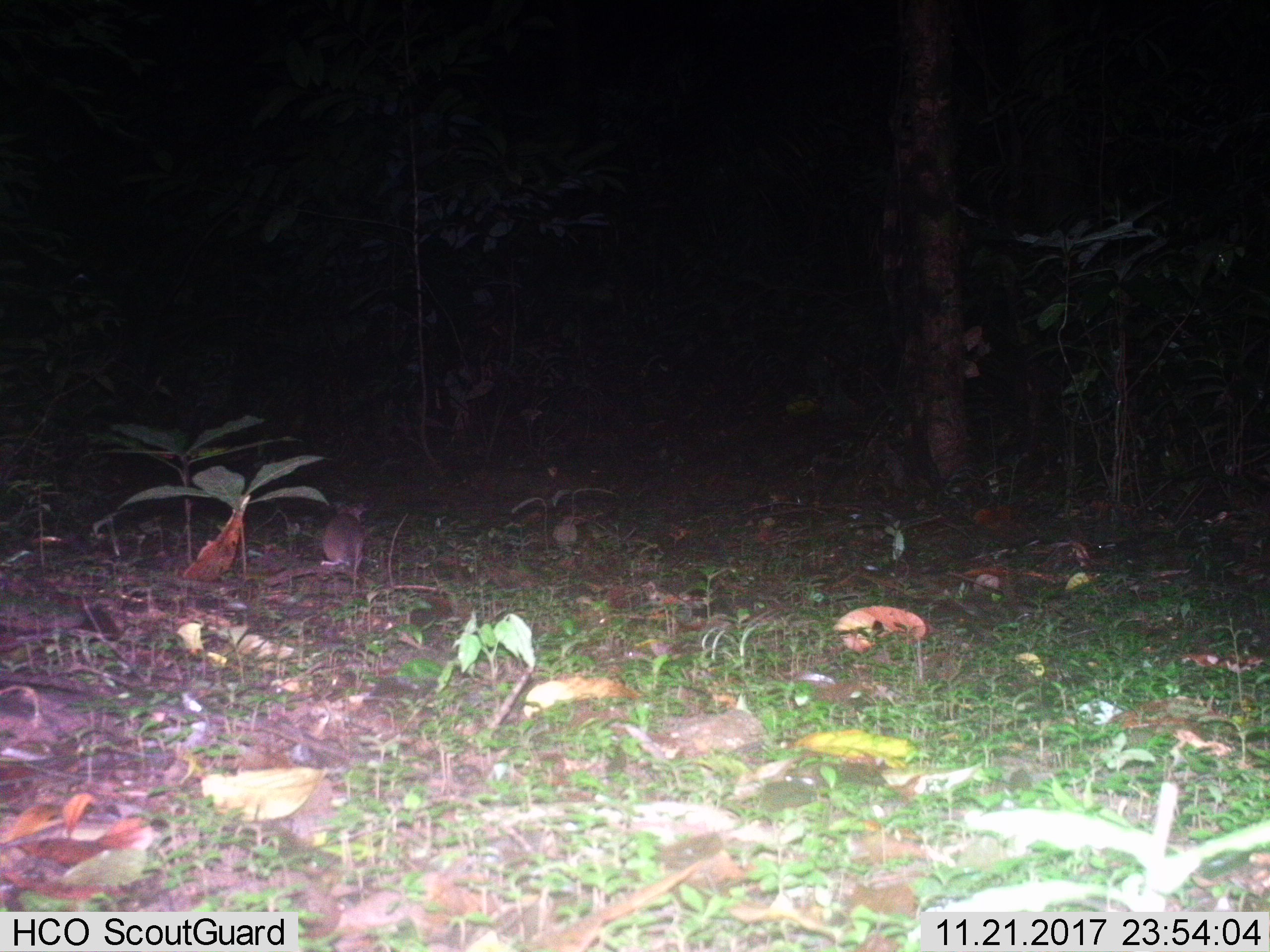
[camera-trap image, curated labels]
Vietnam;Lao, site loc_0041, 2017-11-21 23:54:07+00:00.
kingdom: Animalia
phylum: Chordata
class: Mammalia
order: Rodentia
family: Muridae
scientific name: Muridae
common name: old-world mice and rats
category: unidentified murid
Unidentified murid (old-world mice and rats) (Muridae). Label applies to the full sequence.